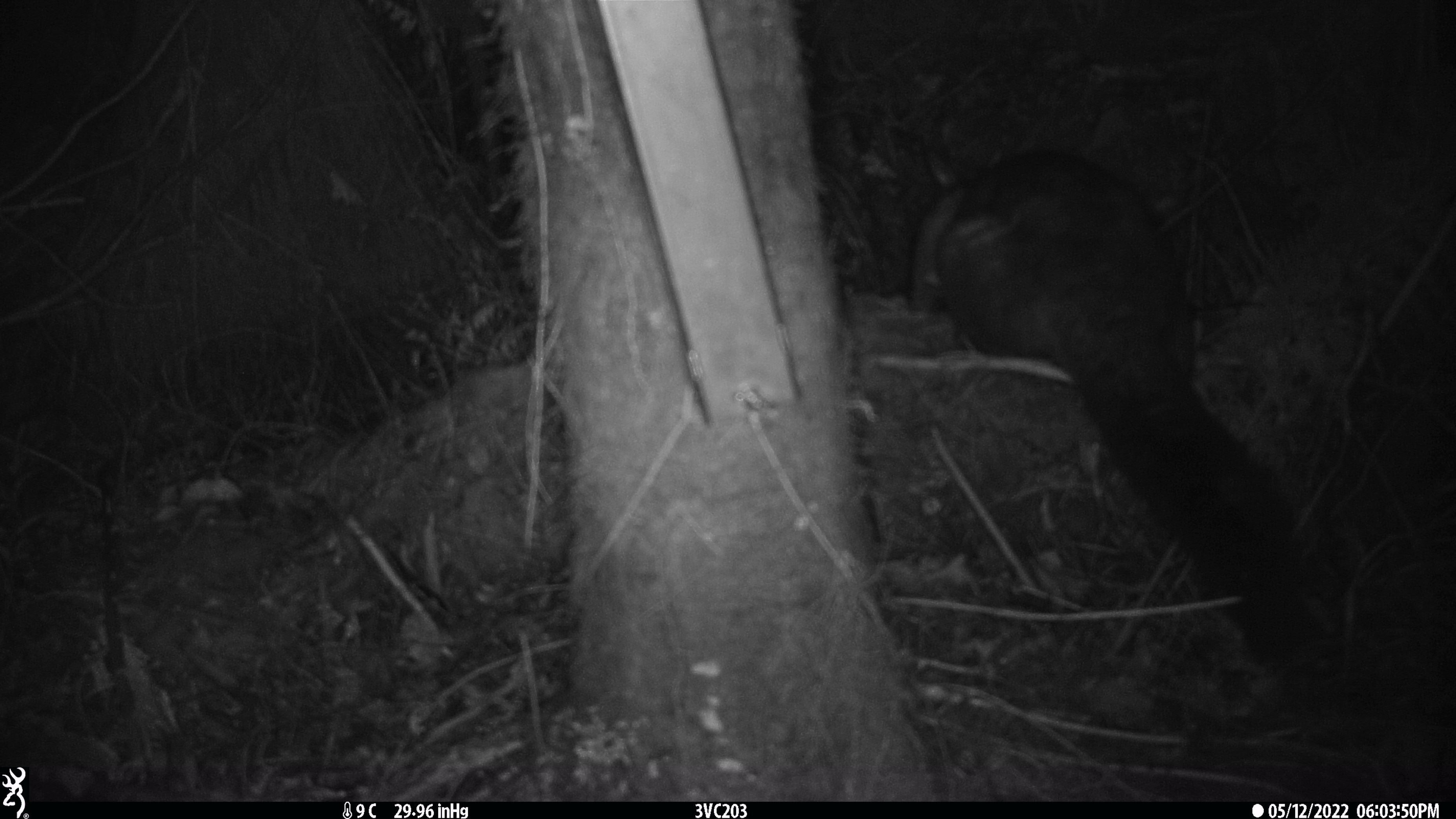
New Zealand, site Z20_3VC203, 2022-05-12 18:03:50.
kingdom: Animalia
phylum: Chordata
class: Mammalia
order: Diprotodontia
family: Phalangeridae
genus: Trichosurus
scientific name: Trichosurus vulpecula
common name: common brushtail possum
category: possum